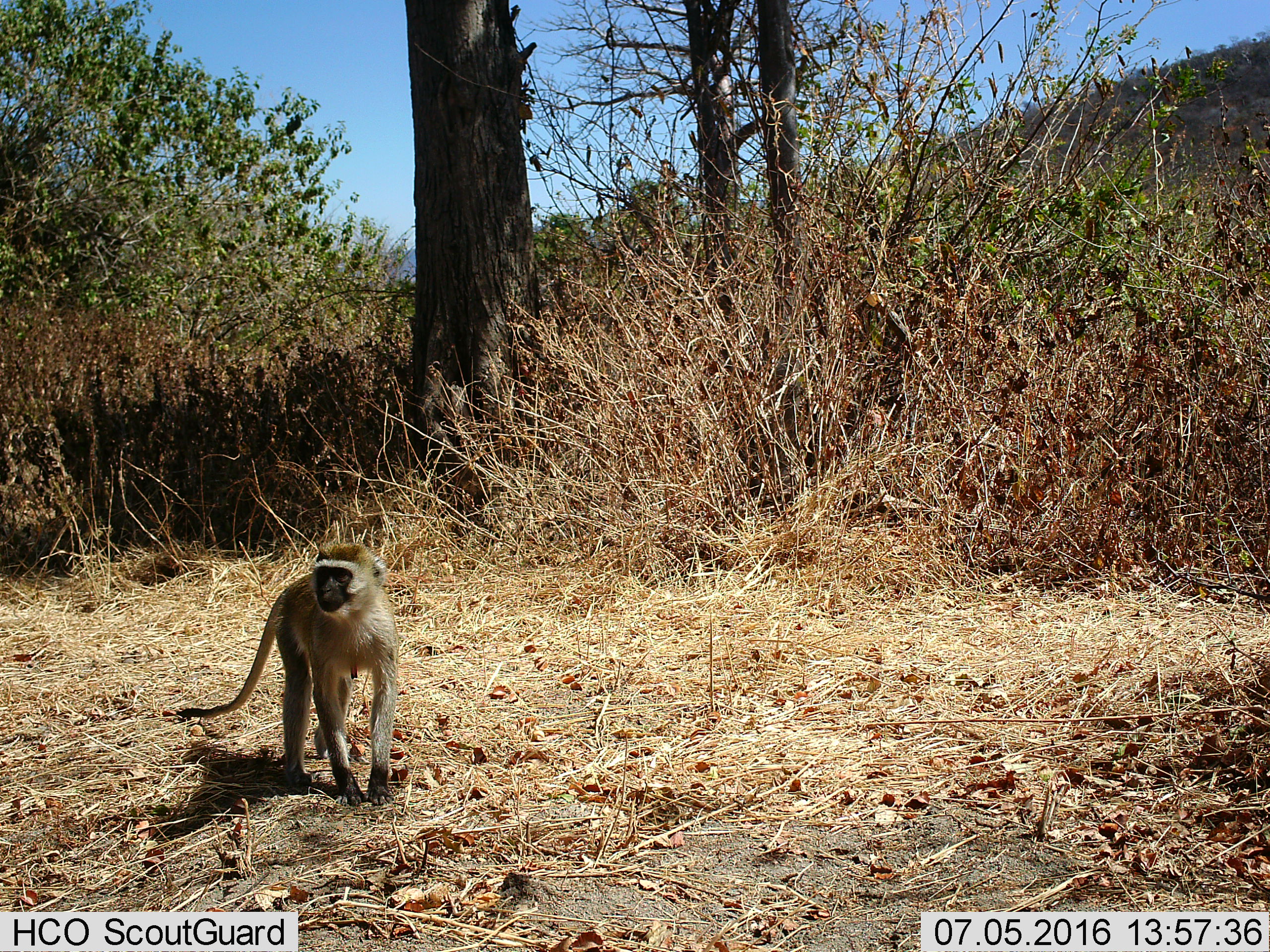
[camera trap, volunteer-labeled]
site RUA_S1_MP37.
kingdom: Animalia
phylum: Chordata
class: Mammalia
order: Primates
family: Cercopithecidae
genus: Chlorocebus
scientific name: Chlorocebus pygerythrus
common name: vervet monkey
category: monkeyvervet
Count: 1.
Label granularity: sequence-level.